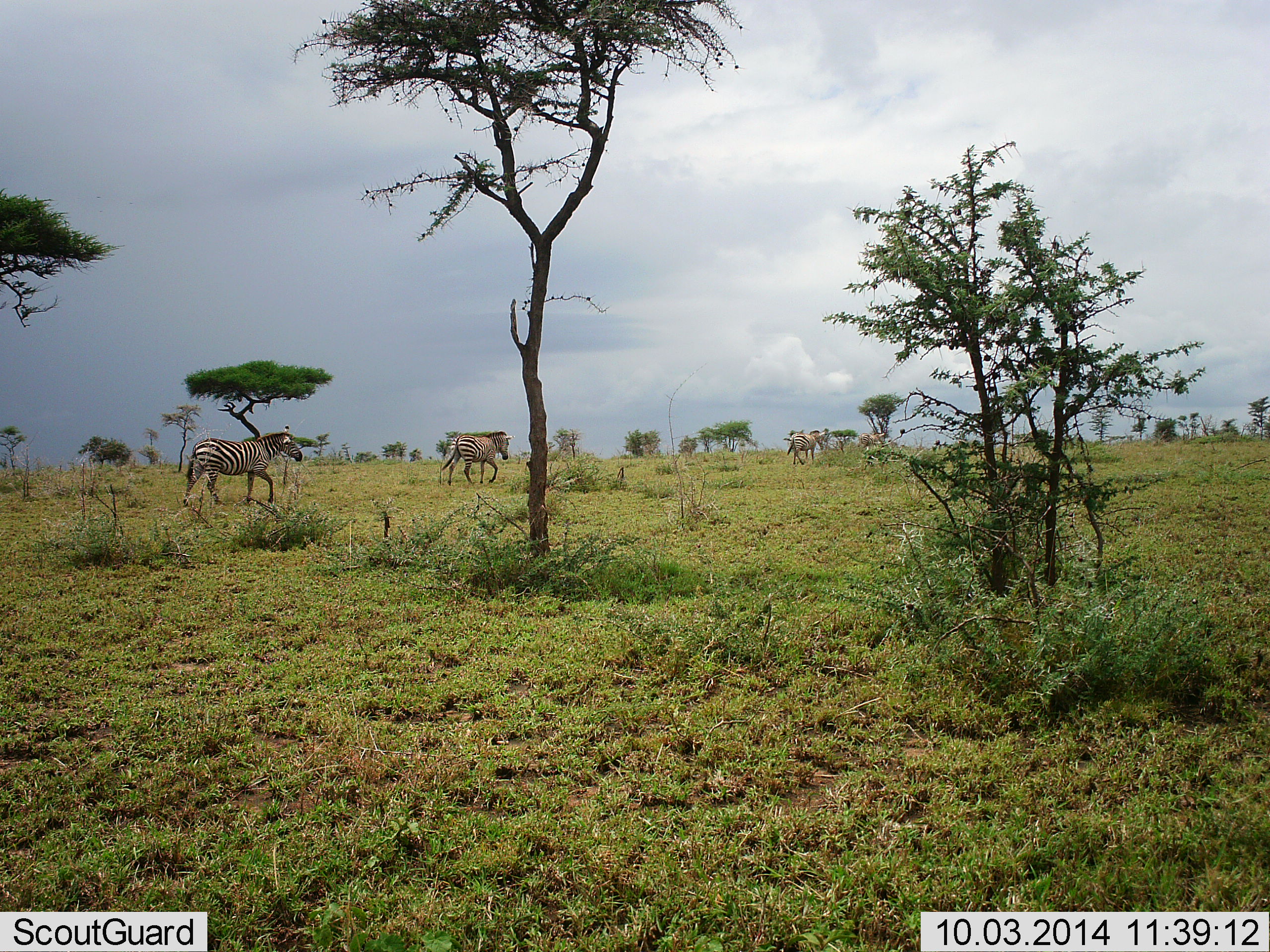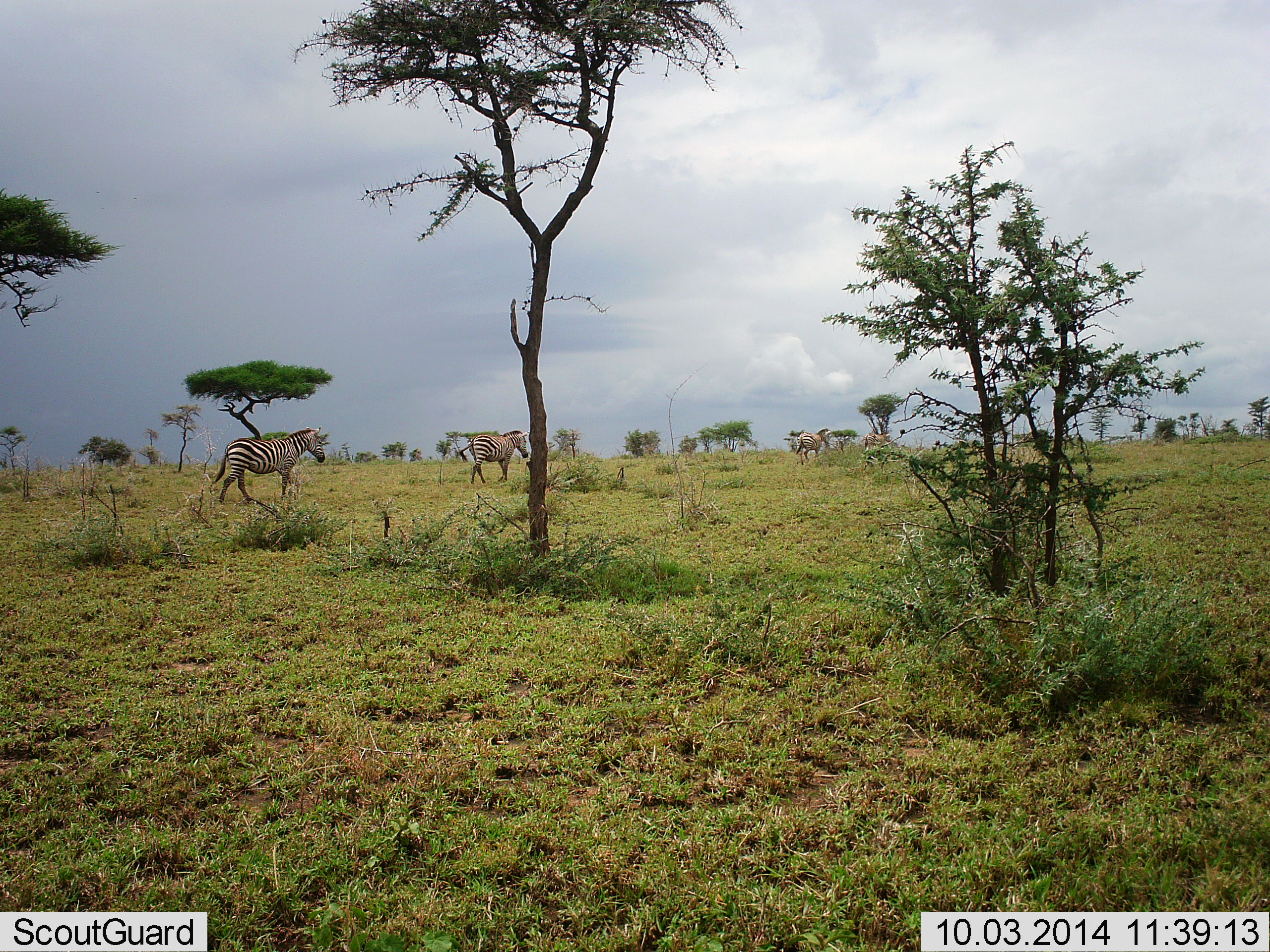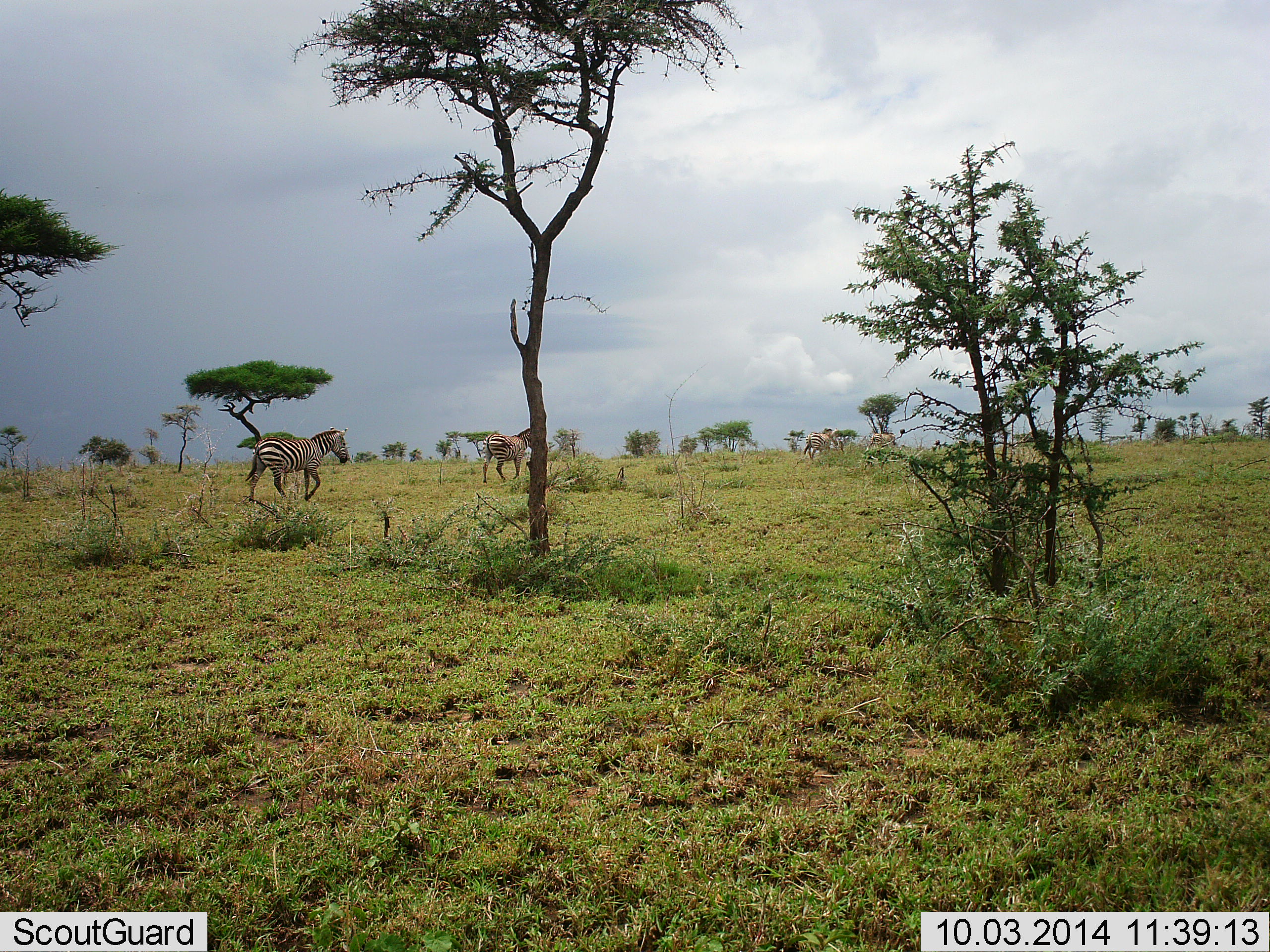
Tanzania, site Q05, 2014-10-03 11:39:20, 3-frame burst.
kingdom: Animalia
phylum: Chordata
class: Mammalia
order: Perissodactyla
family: Equidae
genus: Equus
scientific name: Equus quagga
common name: plains zebra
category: zebra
Zebra (plains zebra) (Equus quagga), count 4. Behavior (volunteer vote fractions): standing 36%, resting 0%, moving 100%, interacting 9%. Young present (vote fraction): 0%. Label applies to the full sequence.